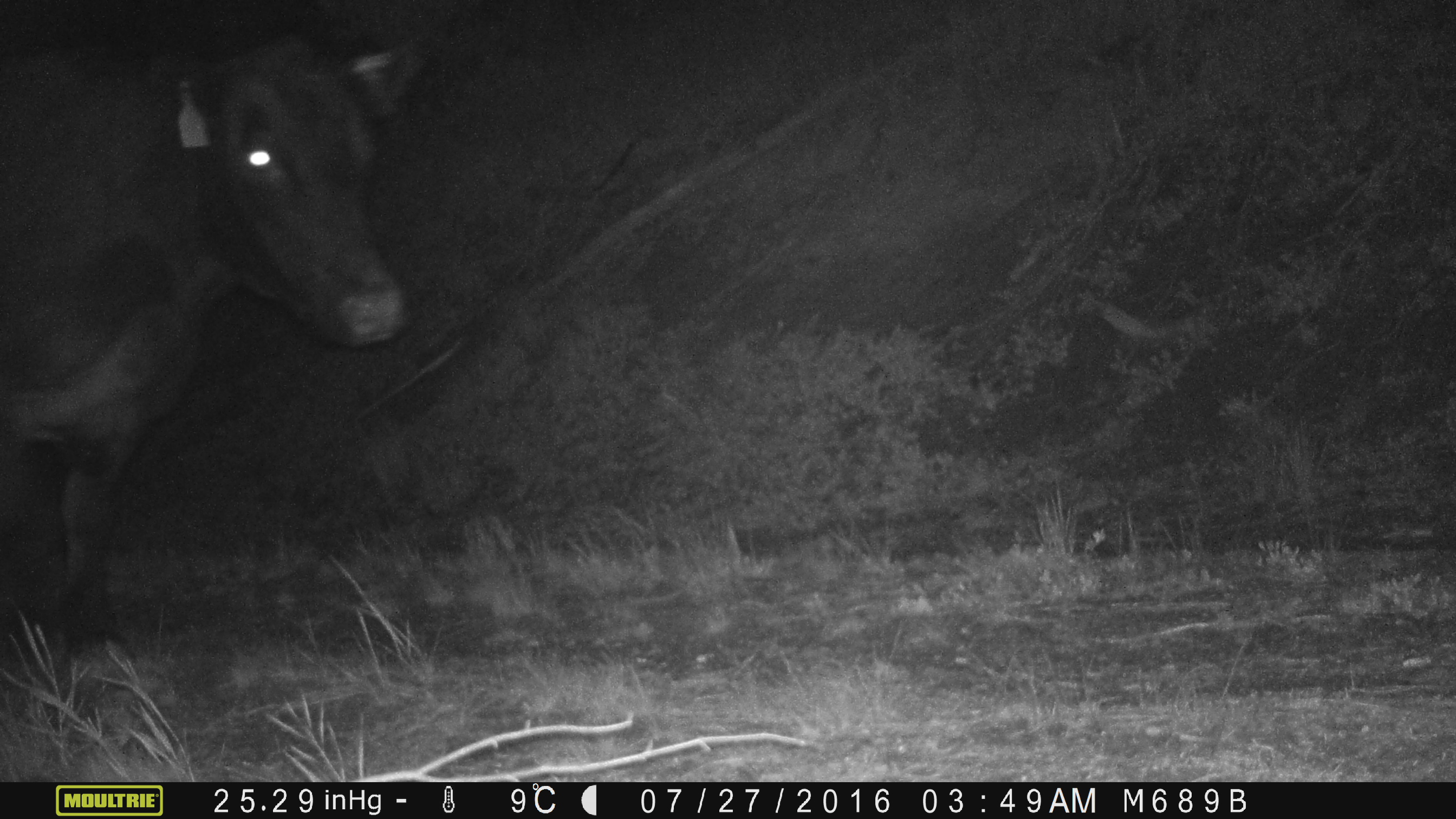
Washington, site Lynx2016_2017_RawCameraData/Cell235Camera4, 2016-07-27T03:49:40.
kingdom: Animalia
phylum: Chordata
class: Mammalia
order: Artiodactyla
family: Bovidae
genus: Bos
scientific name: Bos taurus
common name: domestic cattle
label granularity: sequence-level